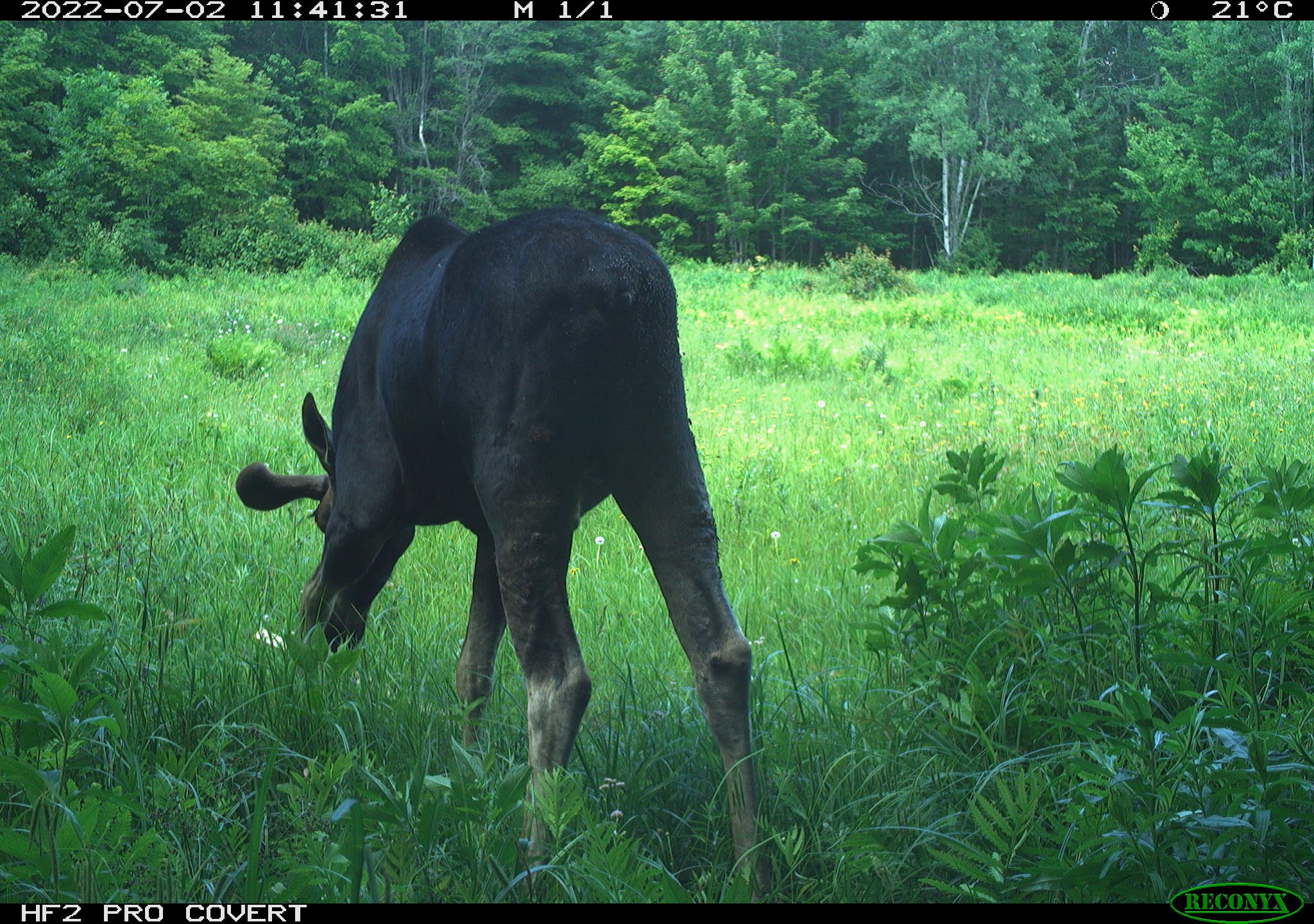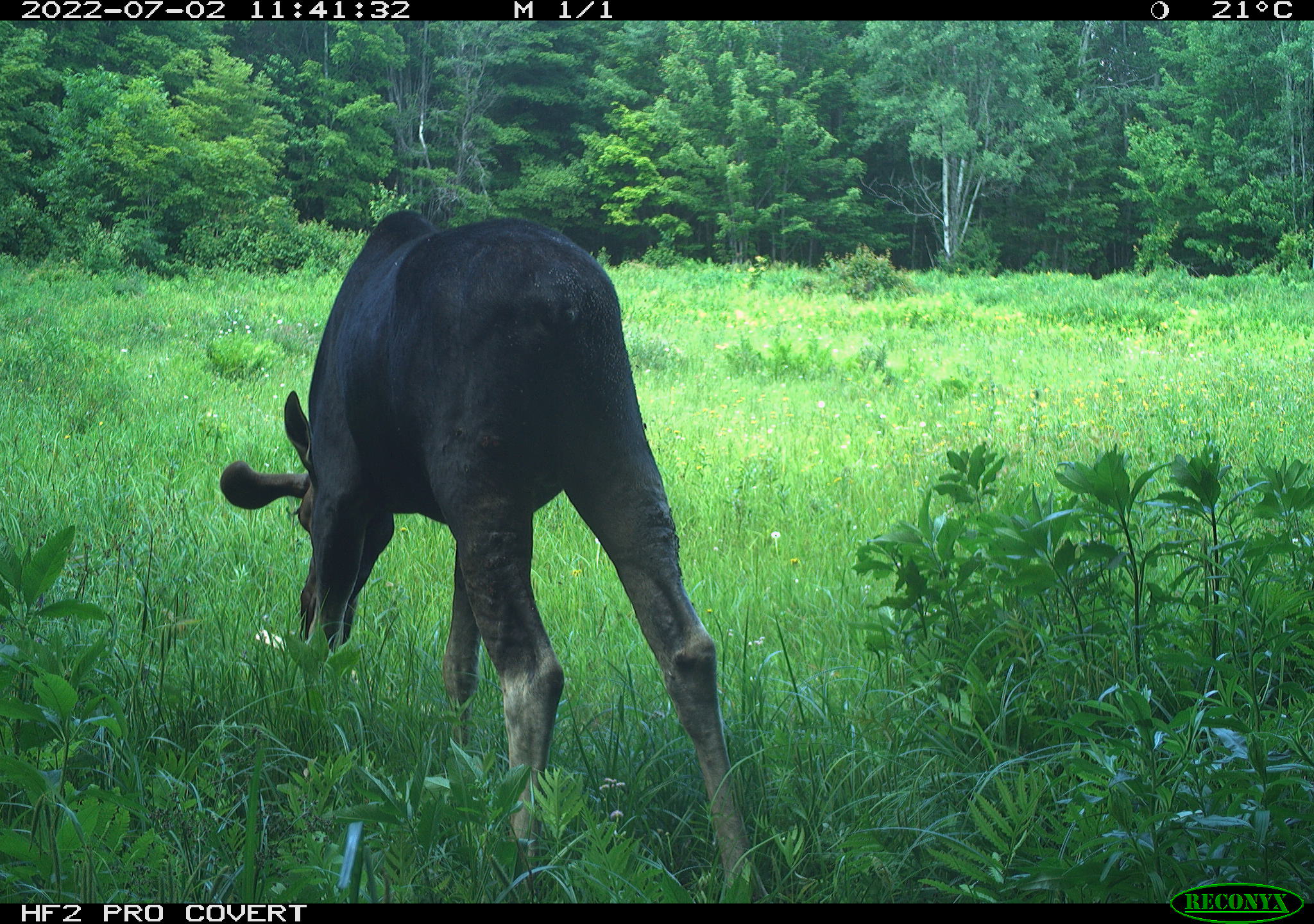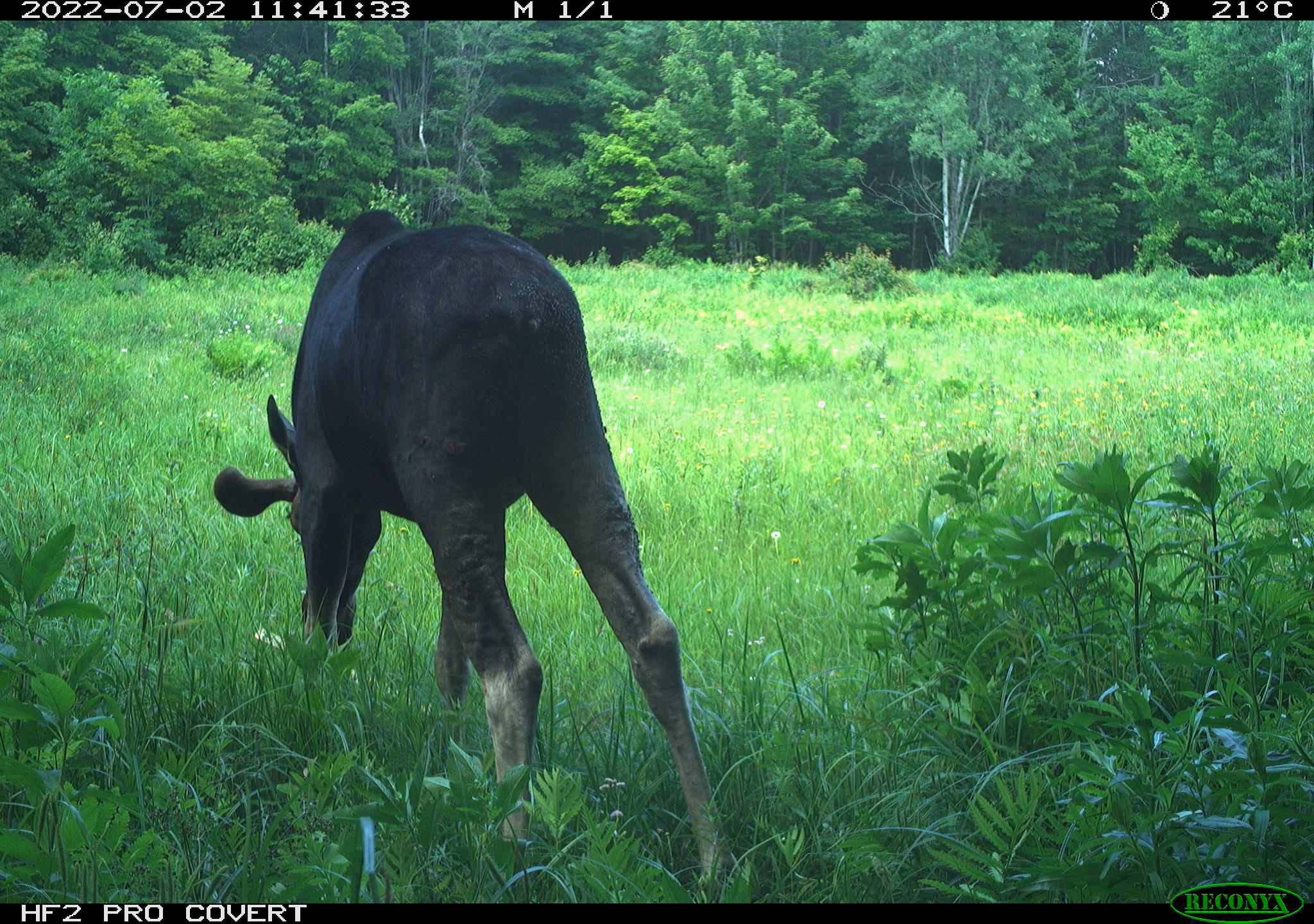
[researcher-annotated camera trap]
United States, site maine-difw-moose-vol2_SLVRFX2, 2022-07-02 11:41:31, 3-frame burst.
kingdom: Animalia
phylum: Chordata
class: Mammalia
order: Artiodactyla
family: Cervidae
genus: Alces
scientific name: Alces alces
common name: moose